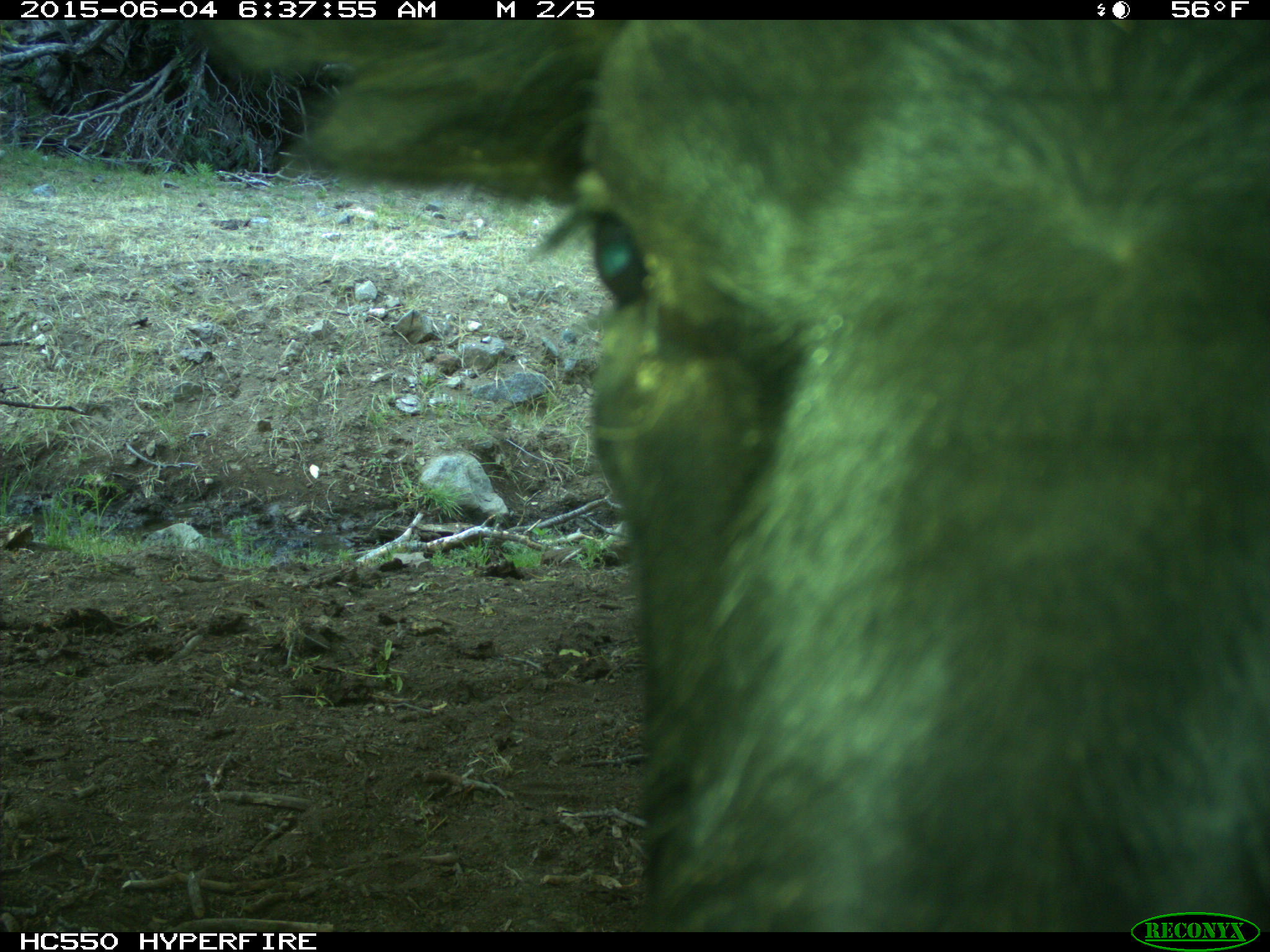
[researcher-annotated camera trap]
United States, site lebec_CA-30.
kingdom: Animalia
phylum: Chordata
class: Mammalia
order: Artiodactyla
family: Bovidae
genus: Bos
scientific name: Bos taurus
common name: domestic cow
Bos taurus (domestic cow).